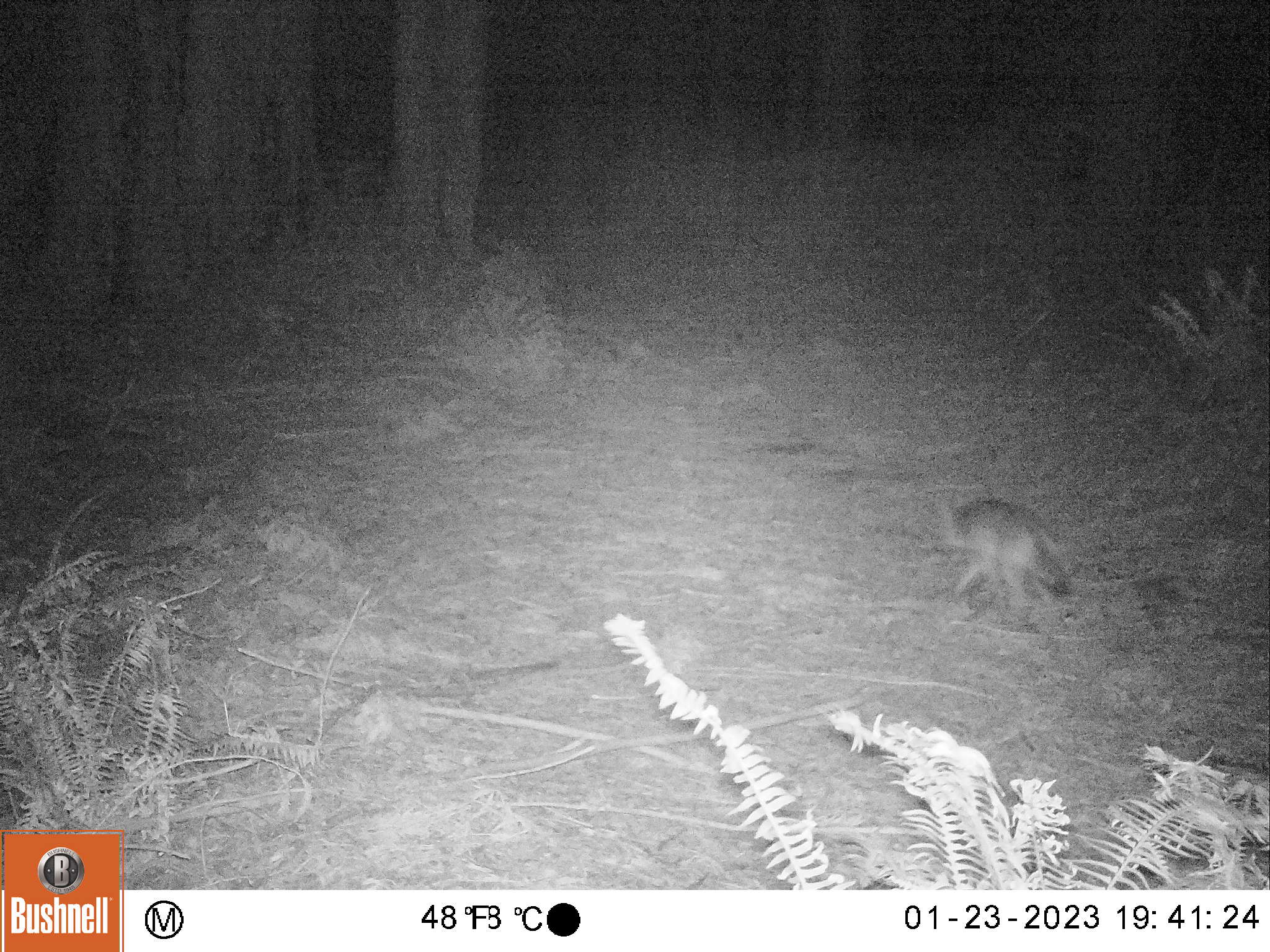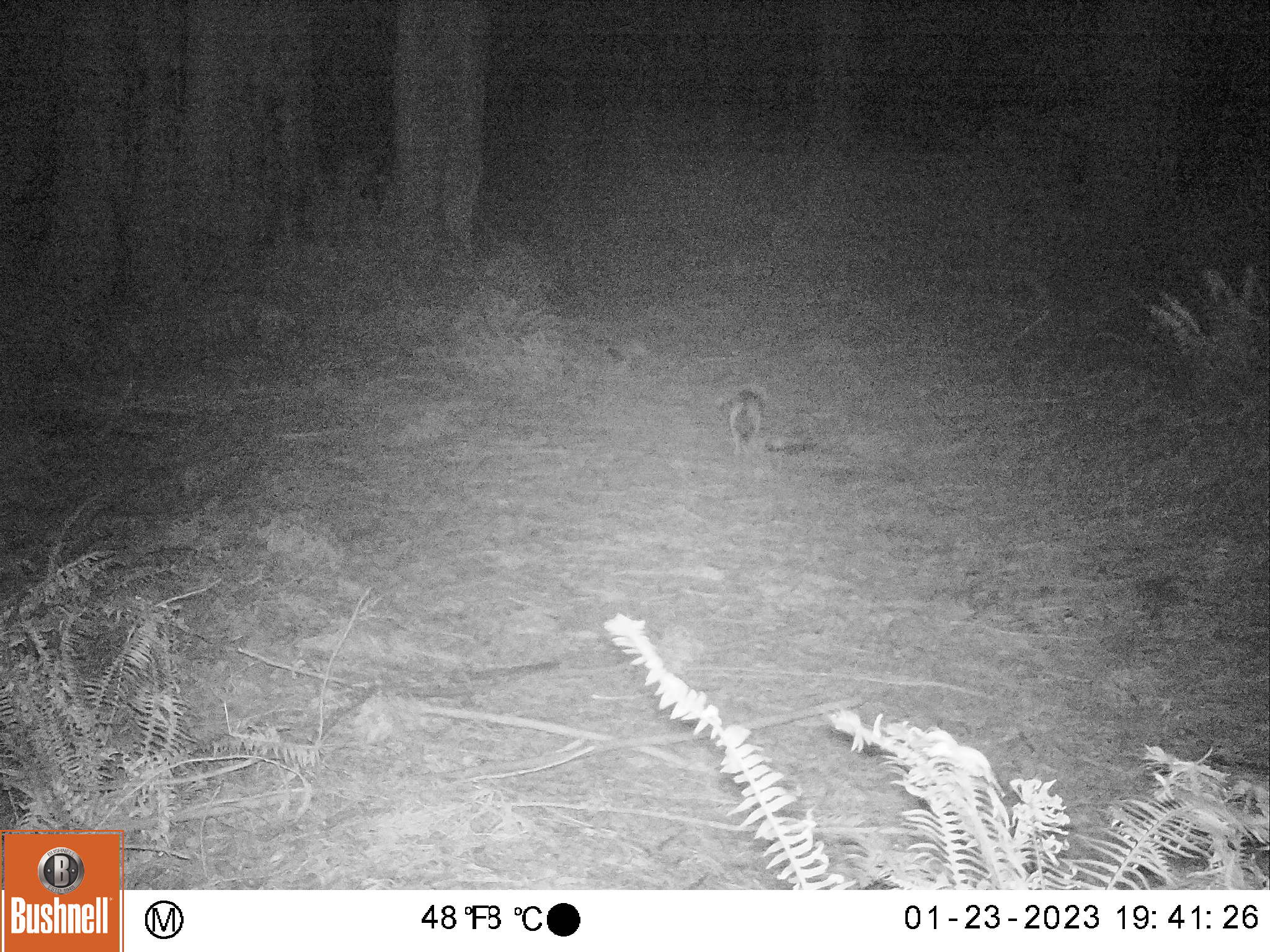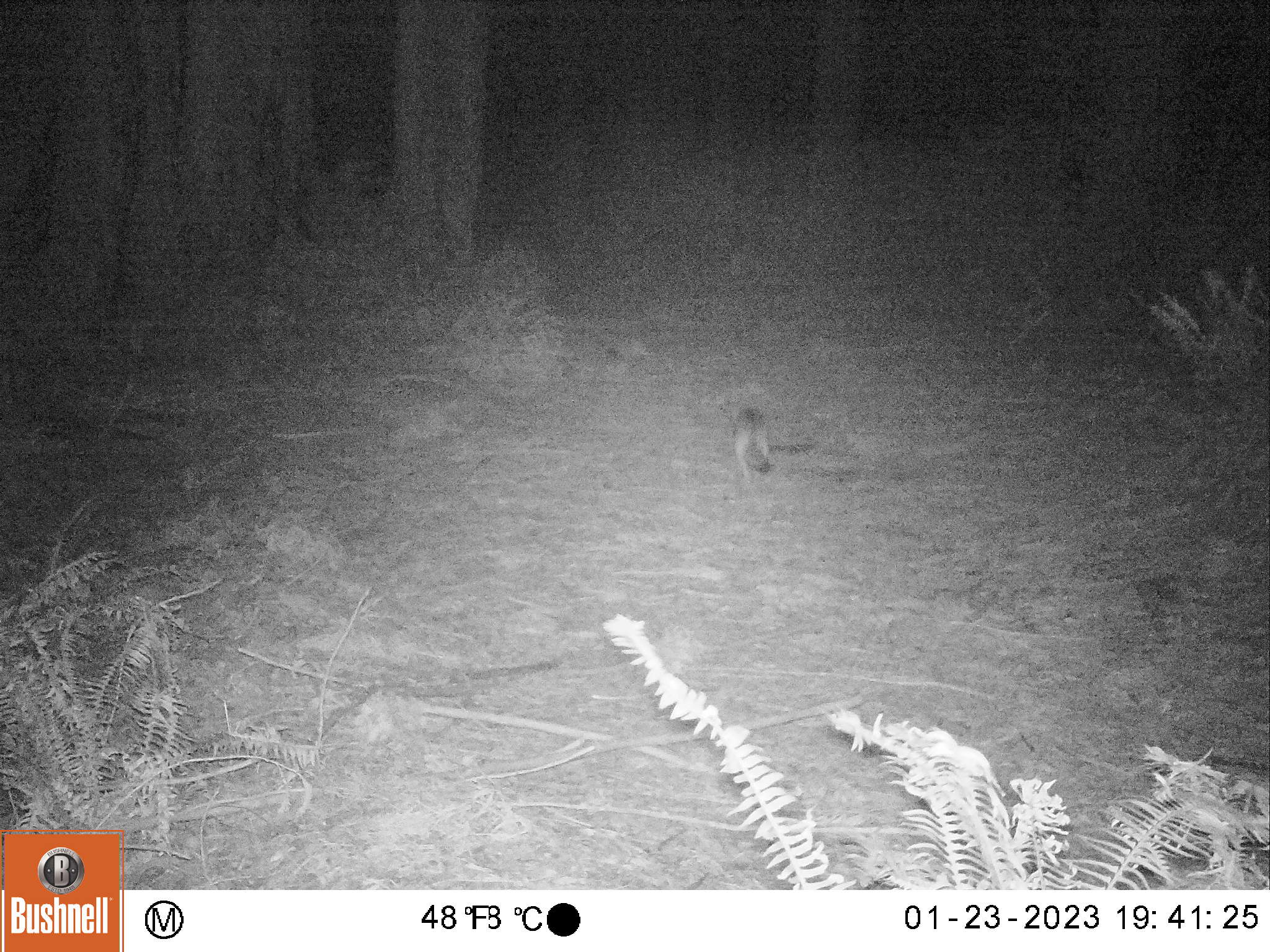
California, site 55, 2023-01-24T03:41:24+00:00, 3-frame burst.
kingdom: Animalia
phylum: Chordata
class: Mammalia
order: Carnivora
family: Canidae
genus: Urocyon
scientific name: Urocyon cinereoargenteus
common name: gray fox